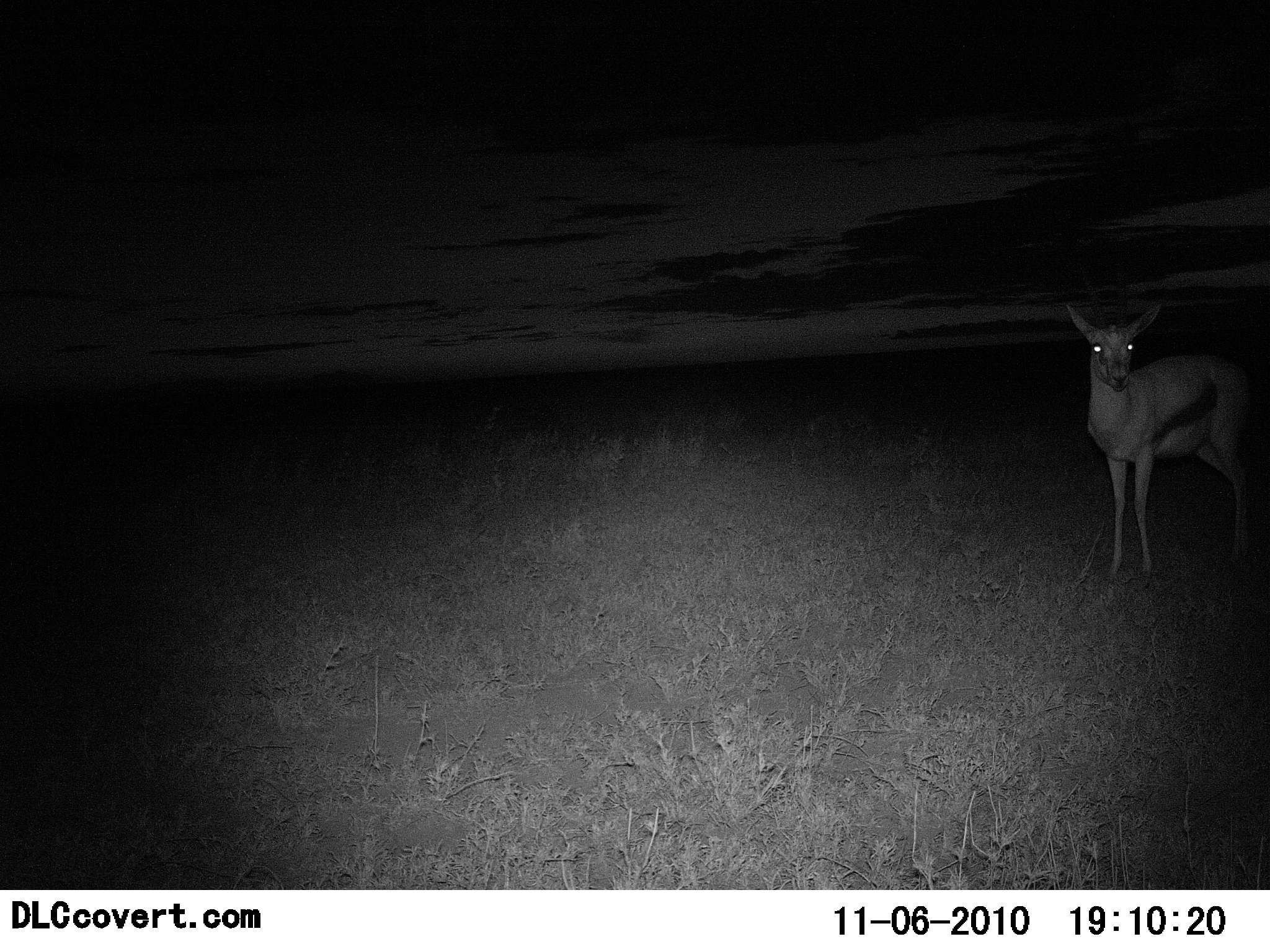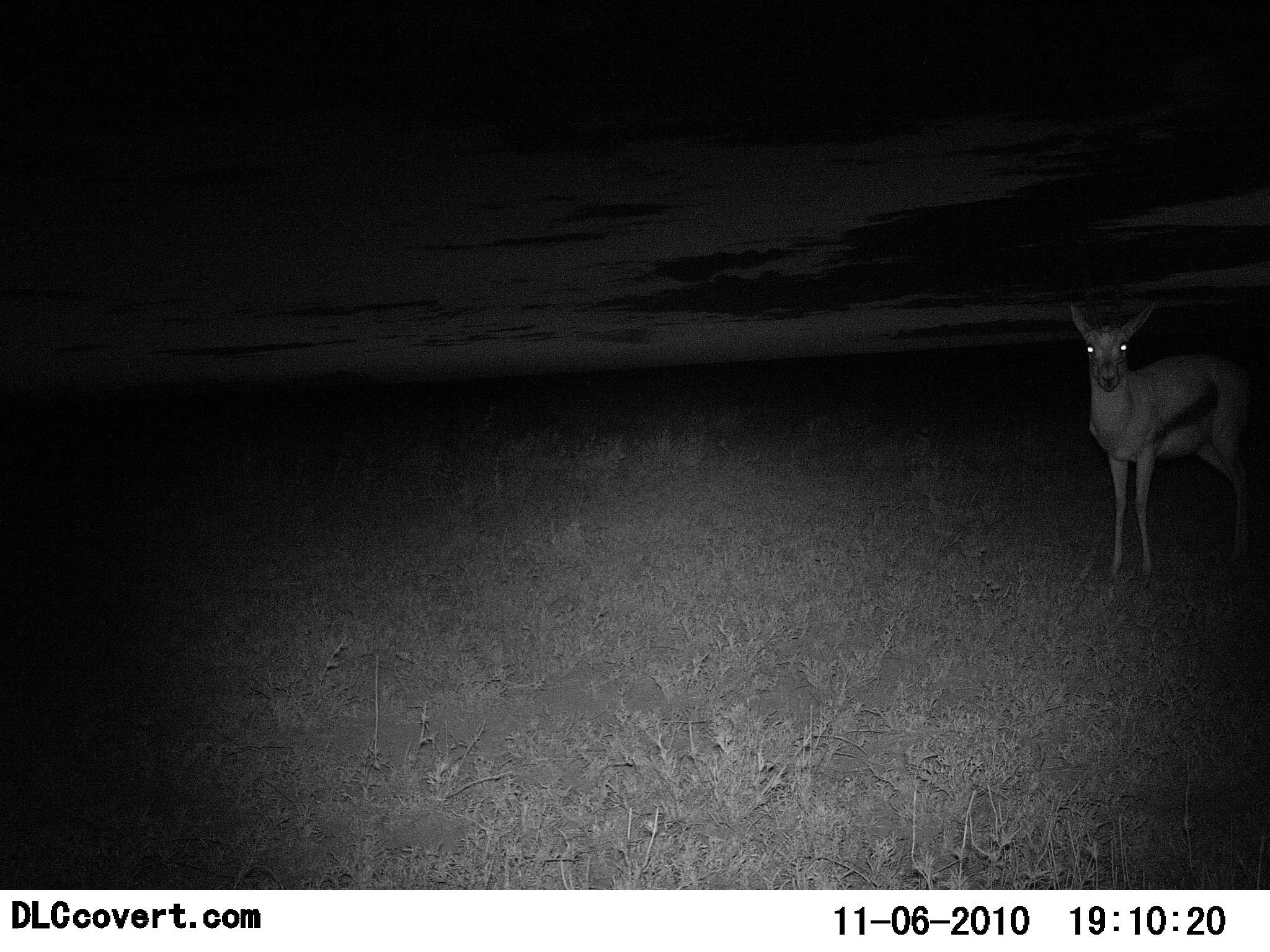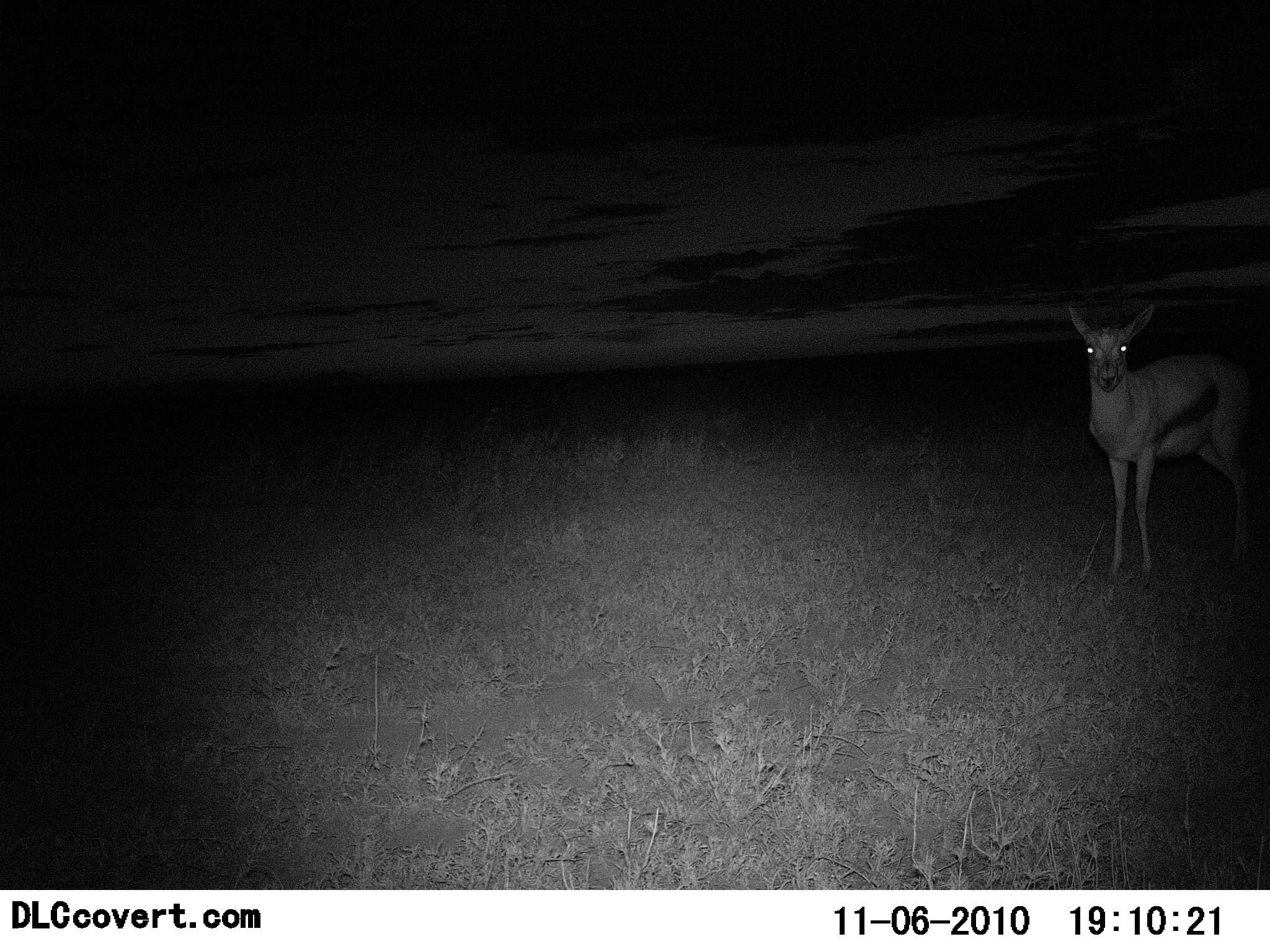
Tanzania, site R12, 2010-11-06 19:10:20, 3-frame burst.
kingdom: Animalia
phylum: Chordata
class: Mammalia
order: Artiodactyla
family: Bovidae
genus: Eudorcas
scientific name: Eudorcas thomsonii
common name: thomson's gazelle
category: gazellethomsons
Gazellethomsons (thomson's gazelle) (Eudorcas thomsonii), count 1. Behavior (volunteer vote fractions): standing 100%, resting 0%, moving 0%, interacting 0%. Young present (vote fraction): 0%. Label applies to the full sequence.